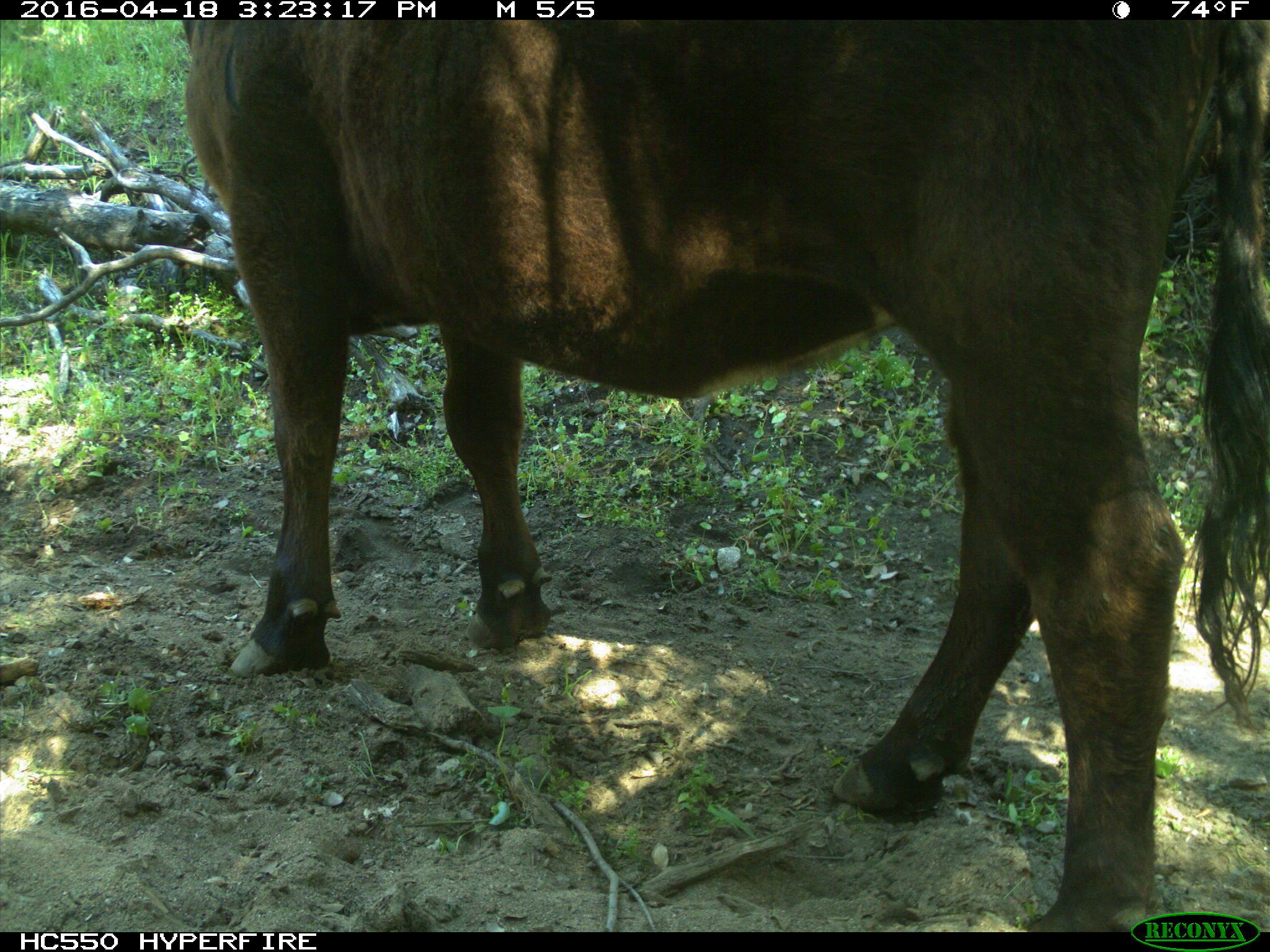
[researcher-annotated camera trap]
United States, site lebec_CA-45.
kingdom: Animalia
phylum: Chordata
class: Mammalia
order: Artiodactyla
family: Bovidae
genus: Bos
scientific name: Bos taurus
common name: domestic cow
Bos taurus (domestic cow).